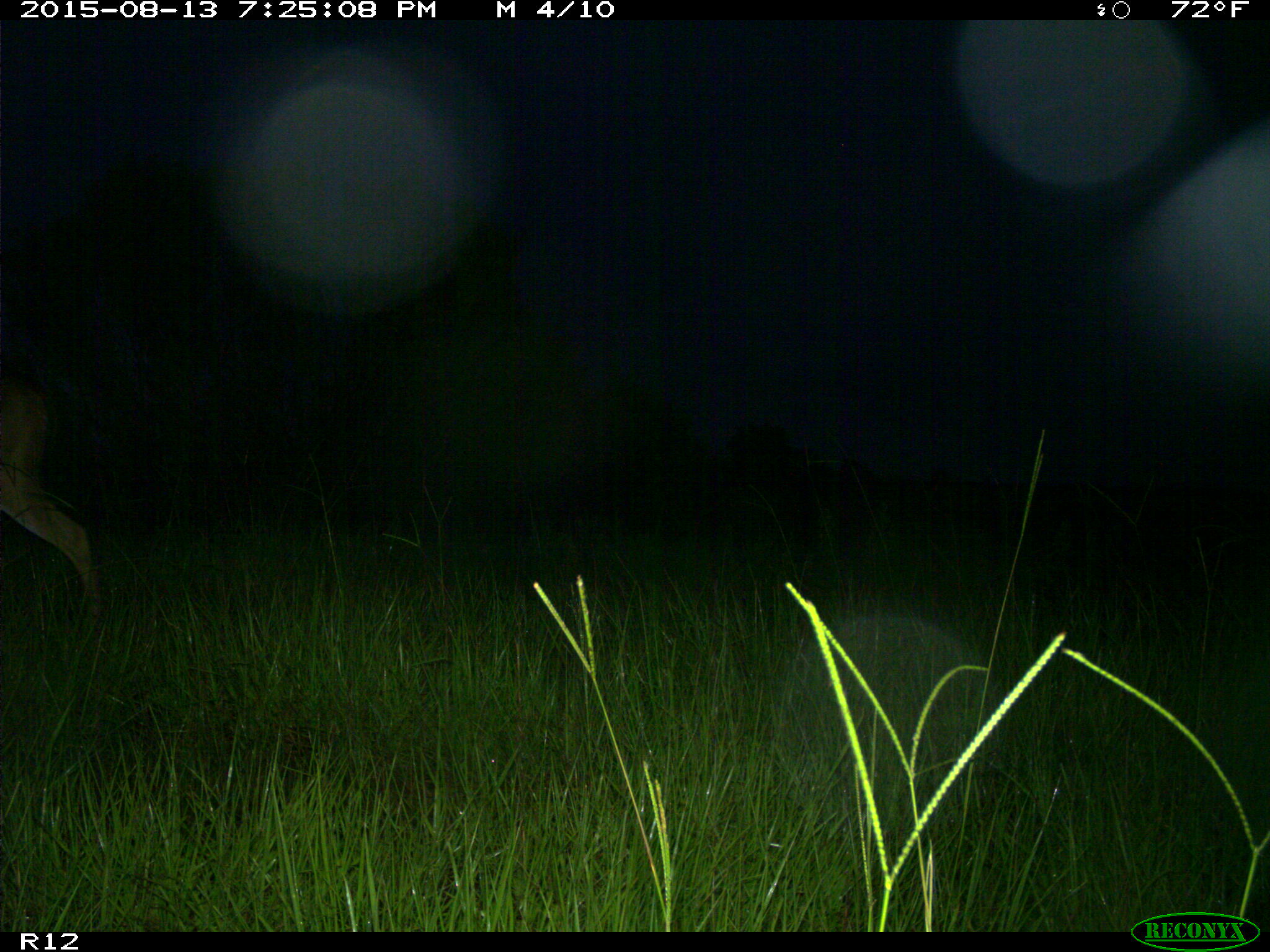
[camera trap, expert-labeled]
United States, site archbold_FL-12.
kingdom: Animalia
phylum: Chordata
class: Mammalia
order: Artiodactyla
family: Cervidae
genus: Odocoileus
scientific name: Odocoileus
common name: deer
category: unidentified deer